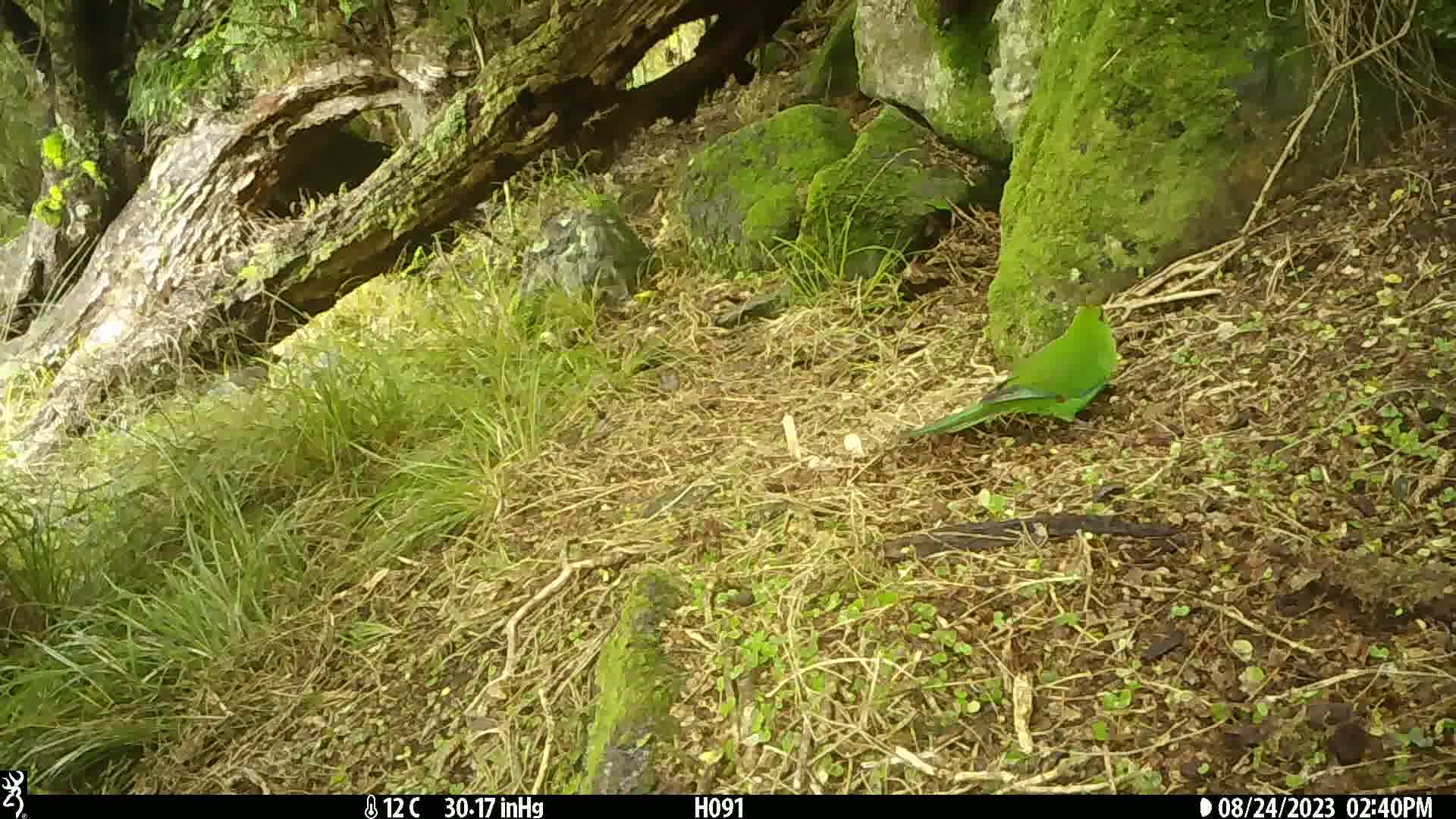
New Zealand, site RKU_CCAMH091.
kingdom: Animalia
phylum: Chordata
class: Aves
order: Psittaciformes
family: Psittaculidae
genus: Cyanoramphus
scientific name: Cyanoramphus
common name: parakeet